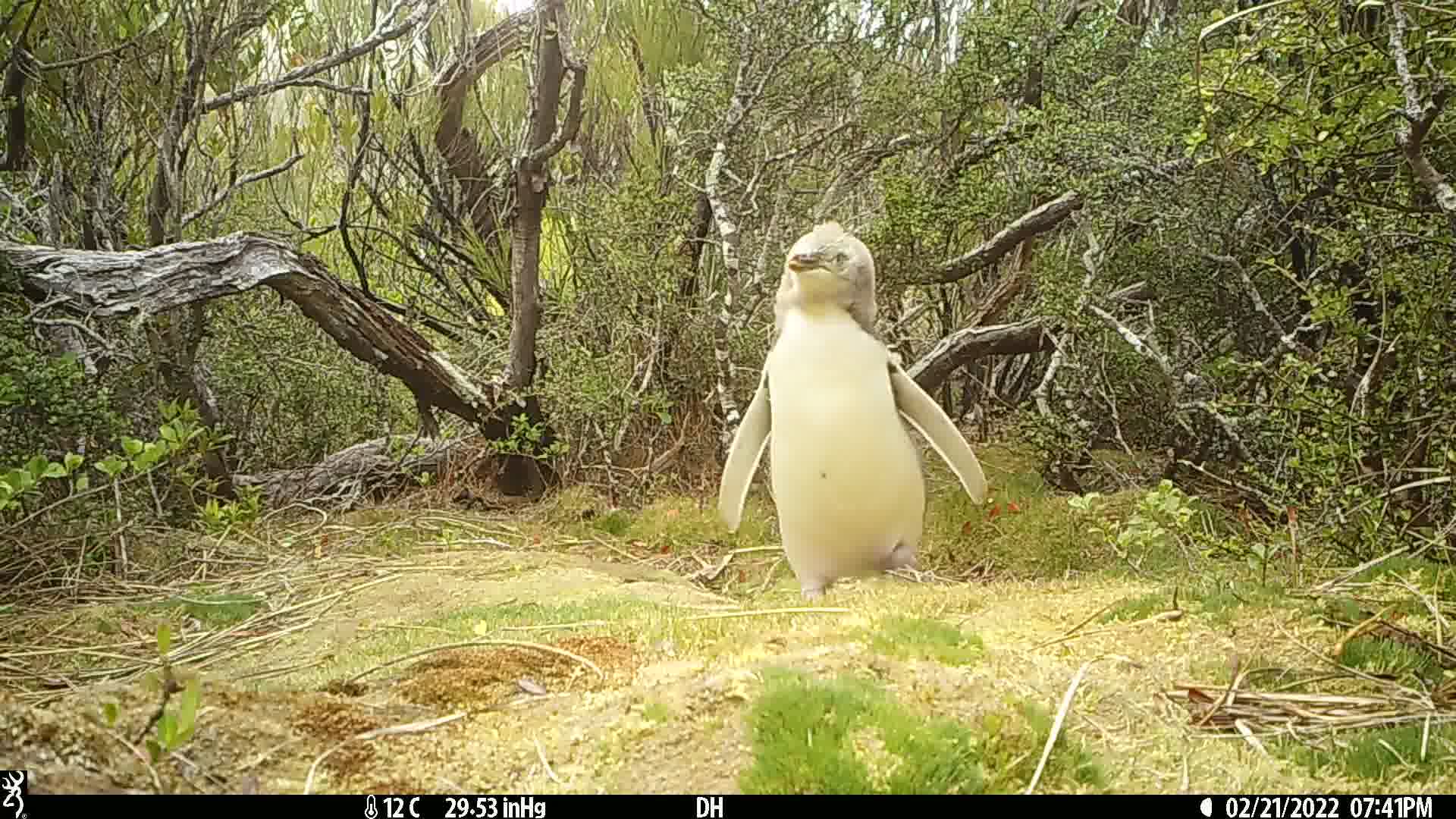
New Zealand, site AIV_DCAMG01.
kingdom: Animalia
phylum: Chordata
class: Aves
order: Sphenisciformes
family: Spheniscidae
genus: Megadyptes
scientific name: Megadyptes antipodes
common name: yellow-eyed penguin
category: yellow eyed penguin